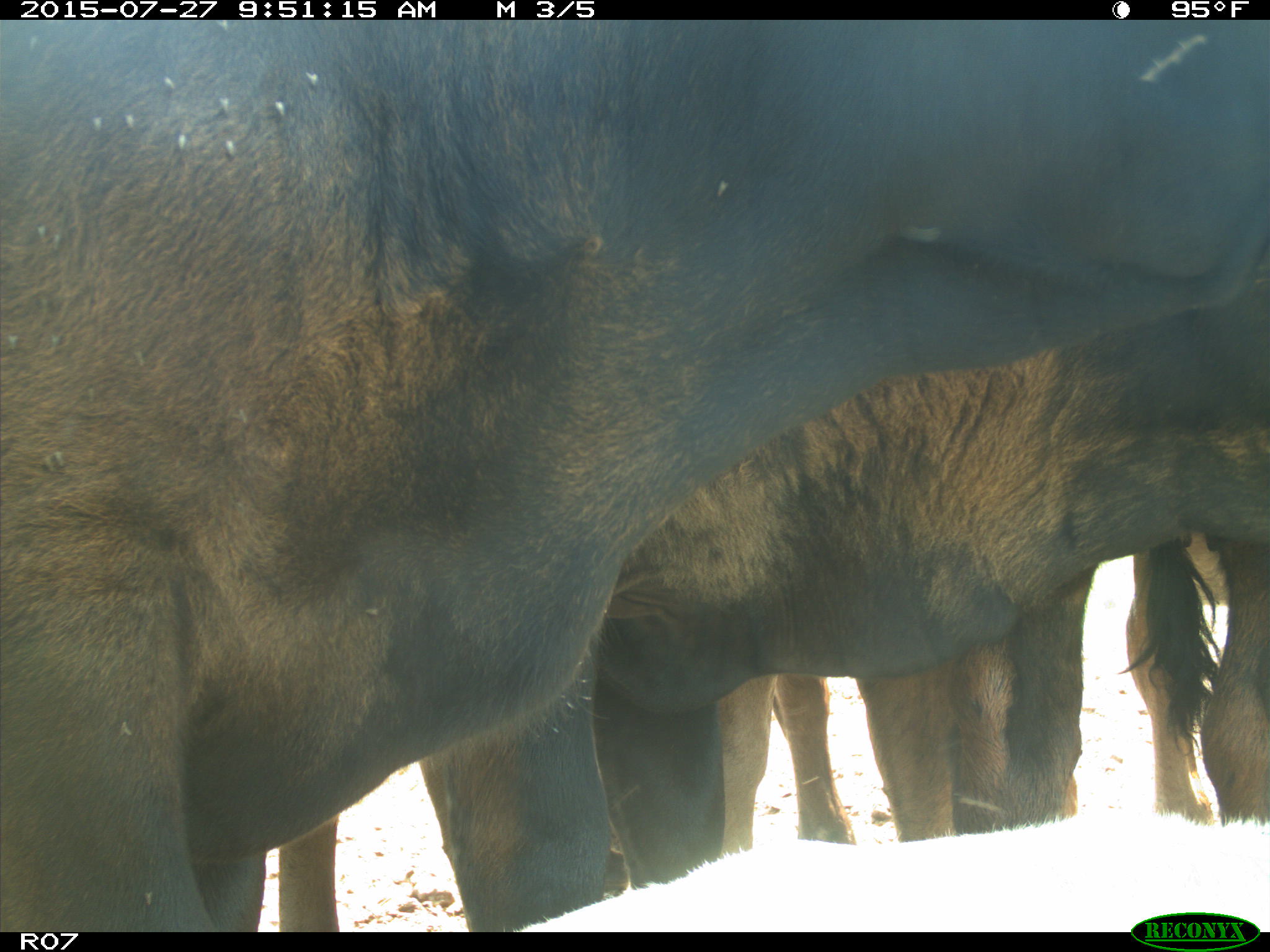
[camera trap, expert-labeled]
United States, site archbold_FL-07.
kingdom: Animalia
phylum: Chordata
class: Mammalia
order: Artiodactyla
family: Bovidae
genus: Bos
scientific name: Bos taurus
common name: domestic cow